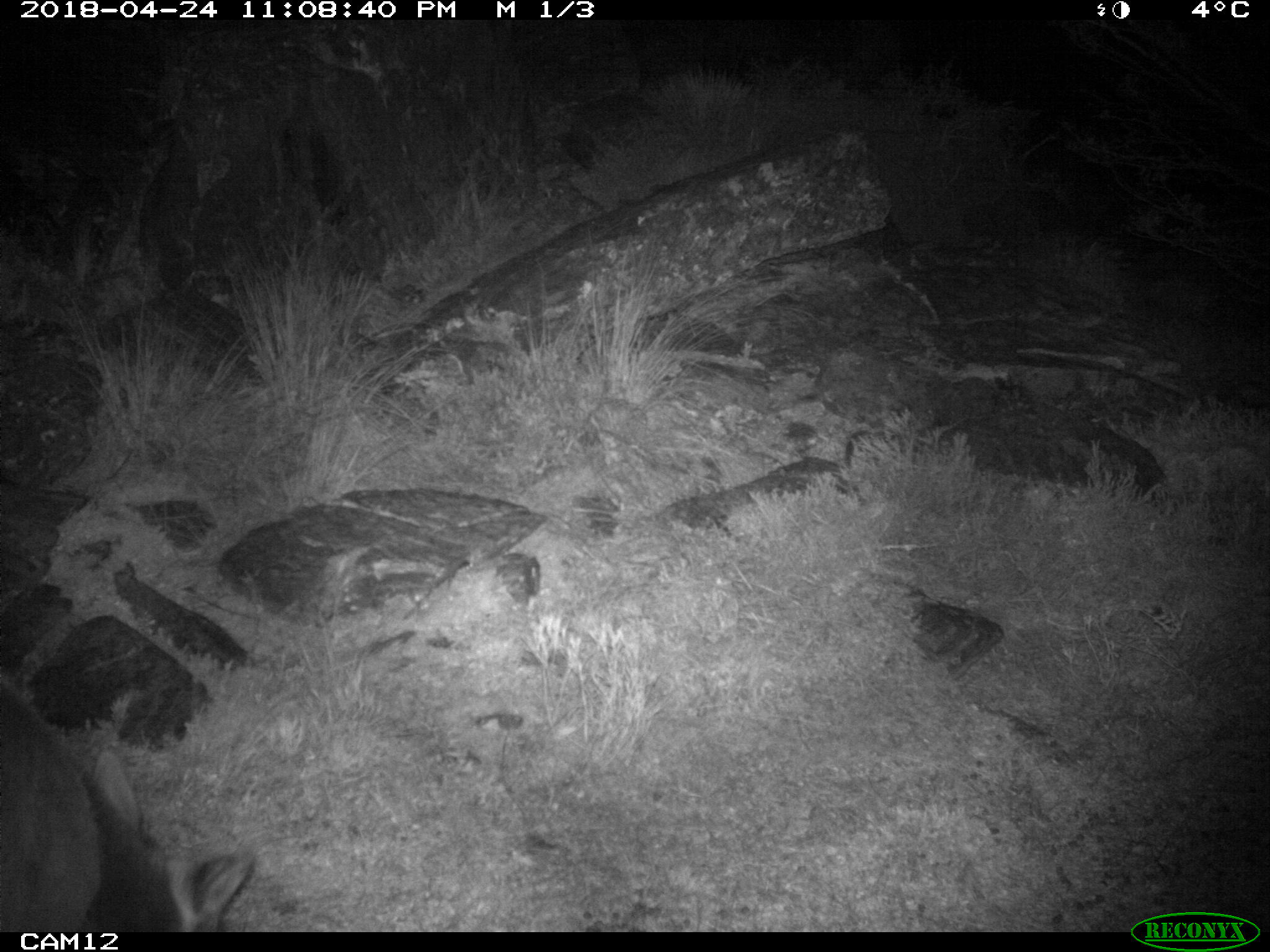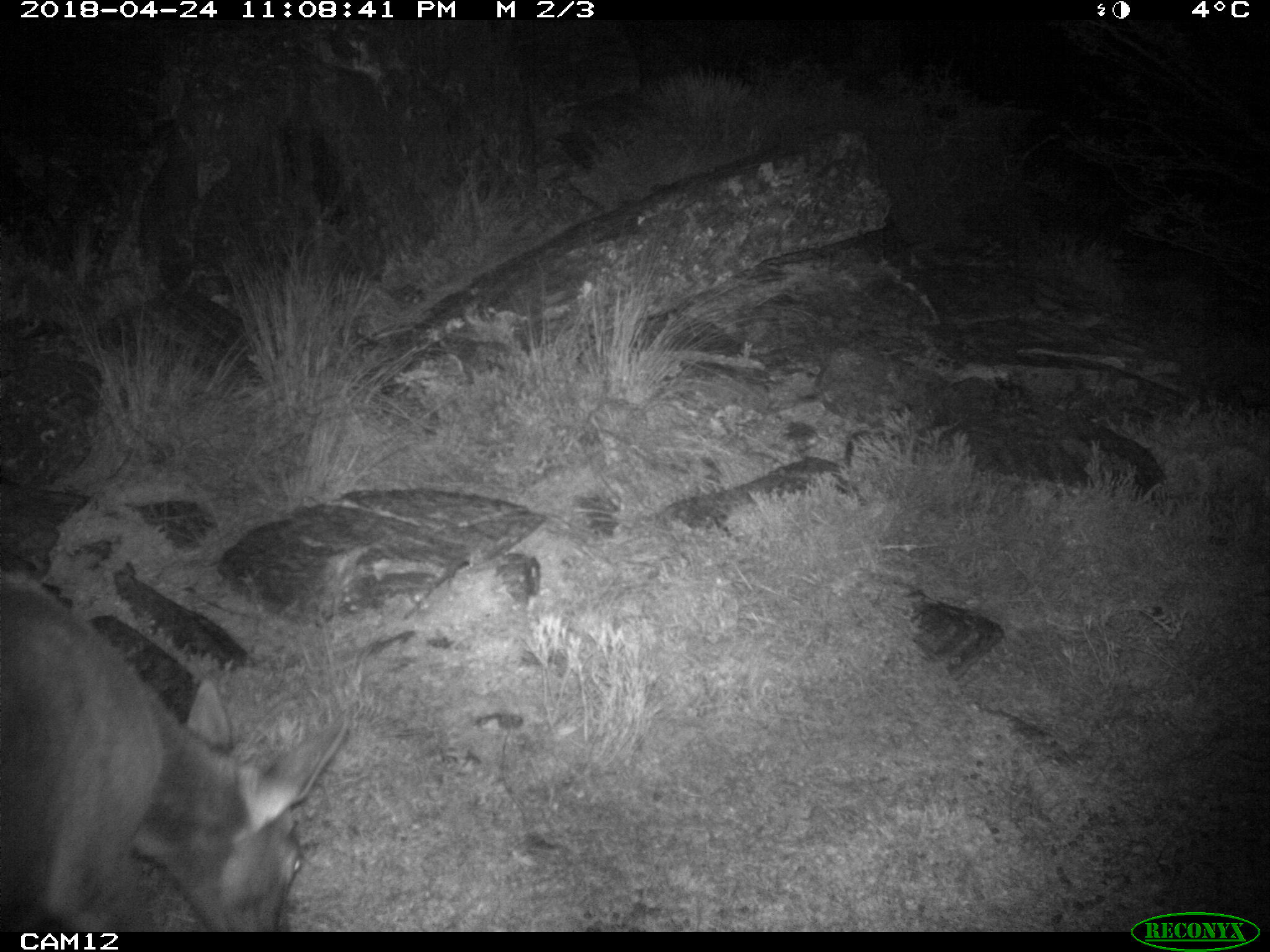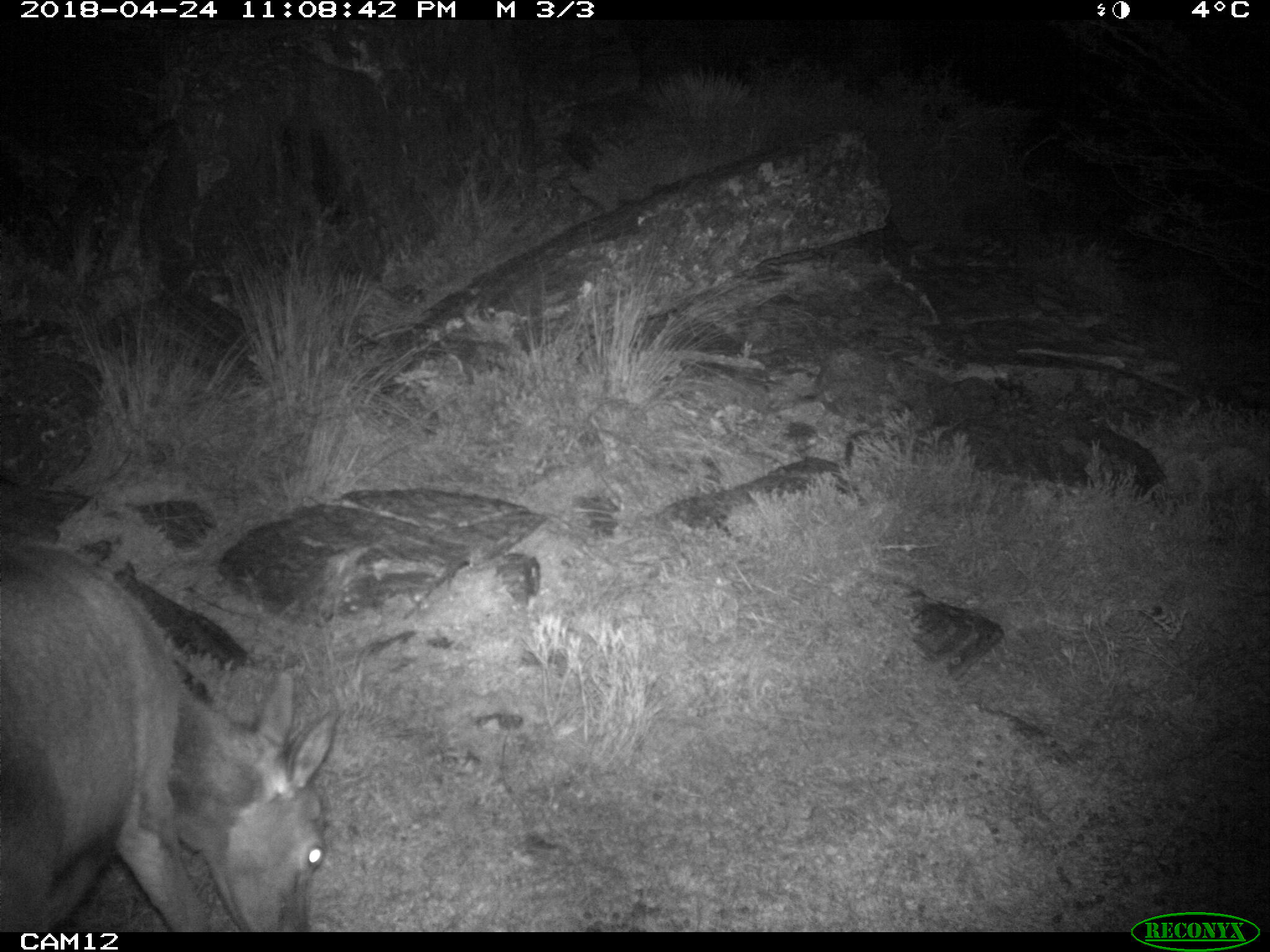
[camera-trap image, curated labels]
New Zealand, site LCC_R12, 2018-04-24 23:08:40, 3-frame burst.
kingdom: Animalia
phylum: Chordata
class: Mammalia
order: Artiodactyla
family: Cervidae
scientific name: Cervidae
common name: deer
Deer (Cervidae).